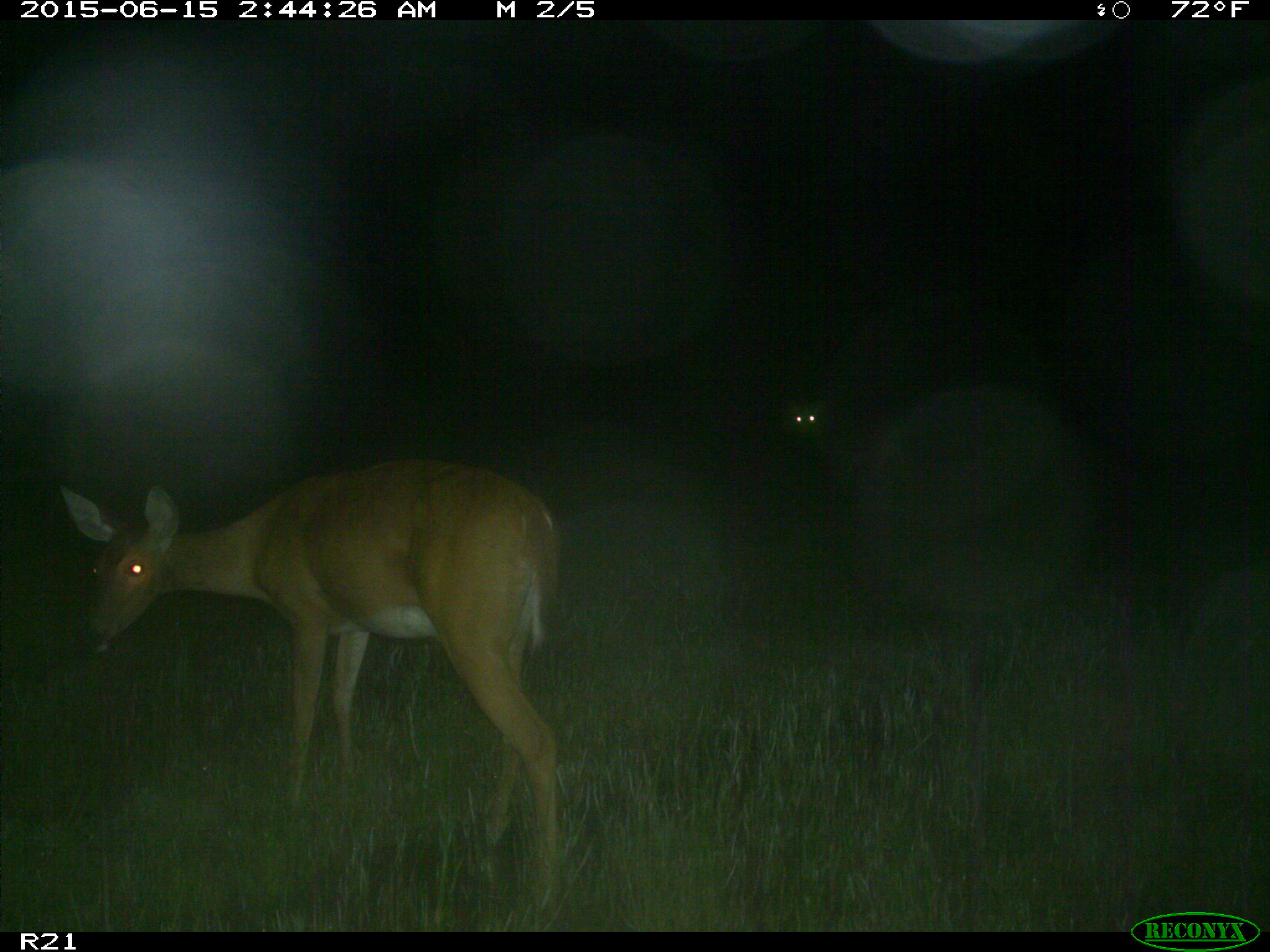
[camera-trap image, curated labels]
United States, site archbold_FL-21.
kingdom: Animalia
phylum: Chordata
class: Mammalia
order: Artiodactyla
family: Cervidae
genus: Odocoileus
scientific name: Odocoileus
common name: deer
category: unidentified deer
Unidentified deer (deer) (Odocoileus).